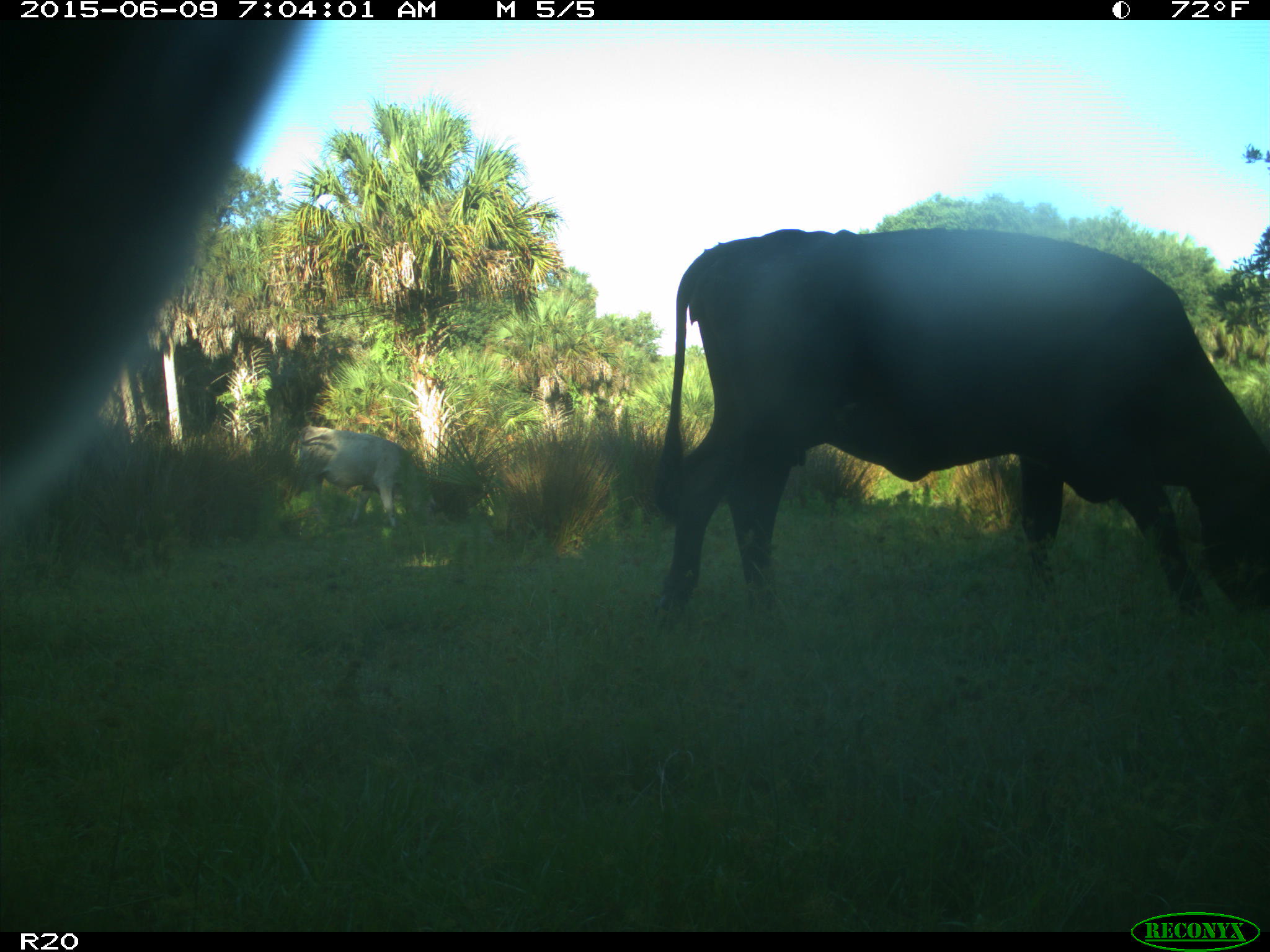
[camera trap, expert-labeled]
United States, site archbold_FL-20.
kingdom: Animalia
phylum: Chordata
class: Mammalia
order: Artiodactyla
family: Bovidae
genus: Bos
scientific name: Bos taurus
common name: domestic cow